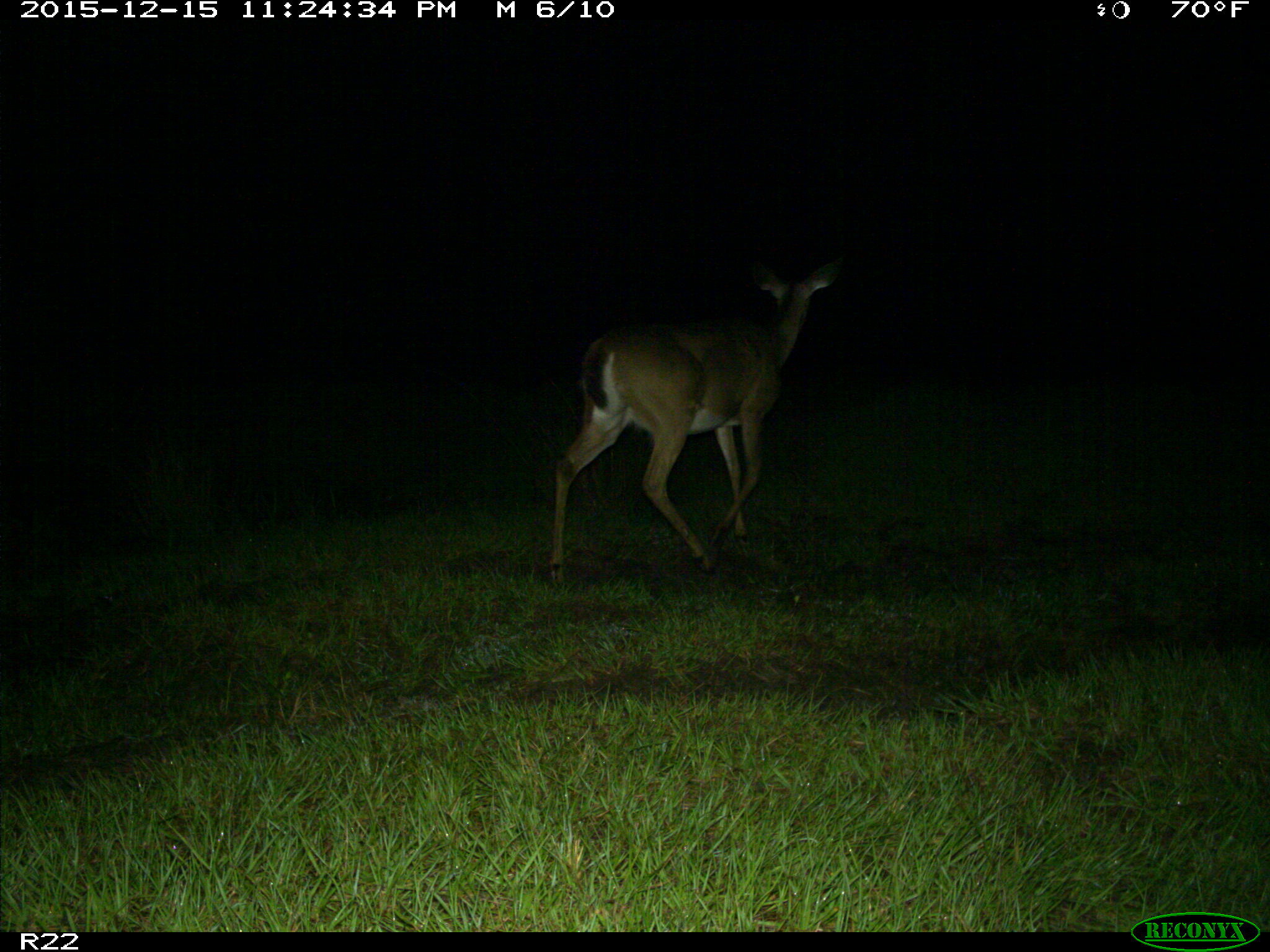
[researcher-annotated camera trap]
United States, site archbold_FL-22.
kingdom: Animalia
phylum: Chordata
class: Mammalia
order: Artiodactyla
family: Cervidae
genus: Odocoileus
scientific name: Odocoileus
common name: deer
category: unidentified deer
Unidentified deer (deer) (Odocoileus).